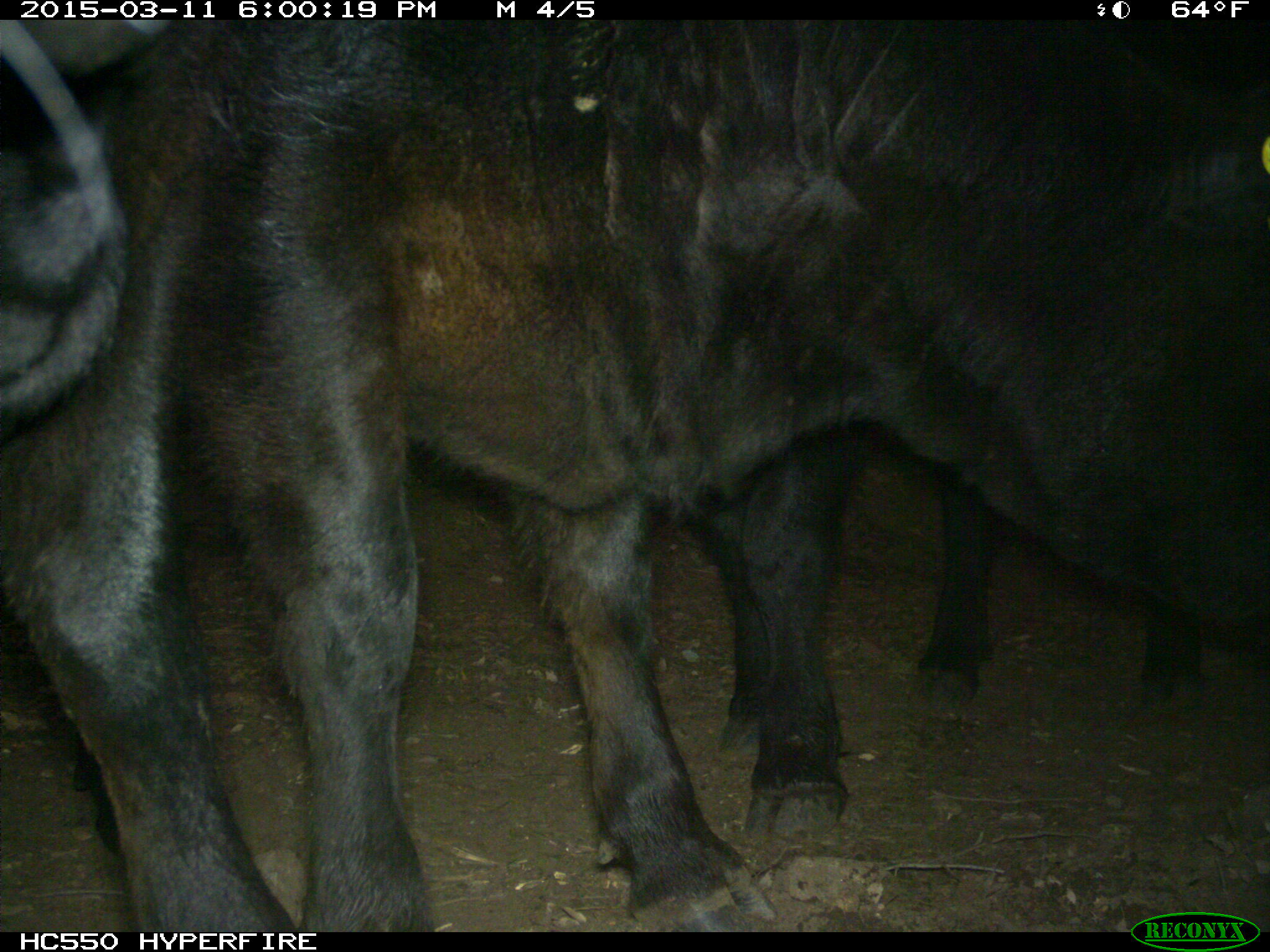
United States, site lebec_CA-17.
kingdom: Animalia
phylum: Chordata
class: Mammalia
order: Artiodactyla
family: Bovidae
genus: Bos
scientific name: Bos taurus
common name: domestic cow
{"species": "Bos taurus (domestic cow)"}